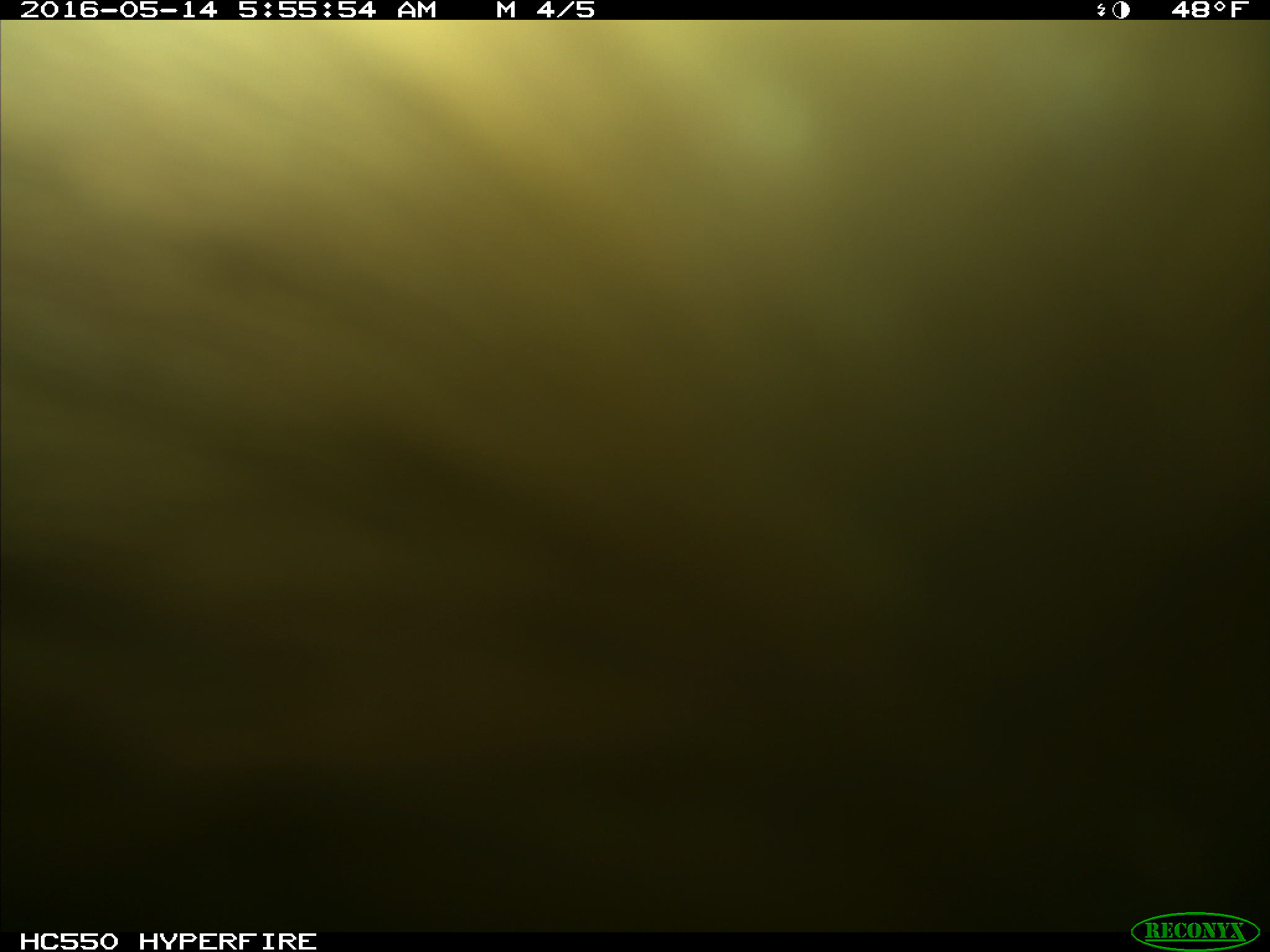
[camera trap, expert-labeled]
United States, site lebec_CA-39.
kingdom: Animalia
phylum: Chordata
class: Mammalia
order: Artiodactyla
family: Bovidae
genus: Bos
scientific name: Bos taurus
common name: domestic cow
Bos taurus (domestic cow).